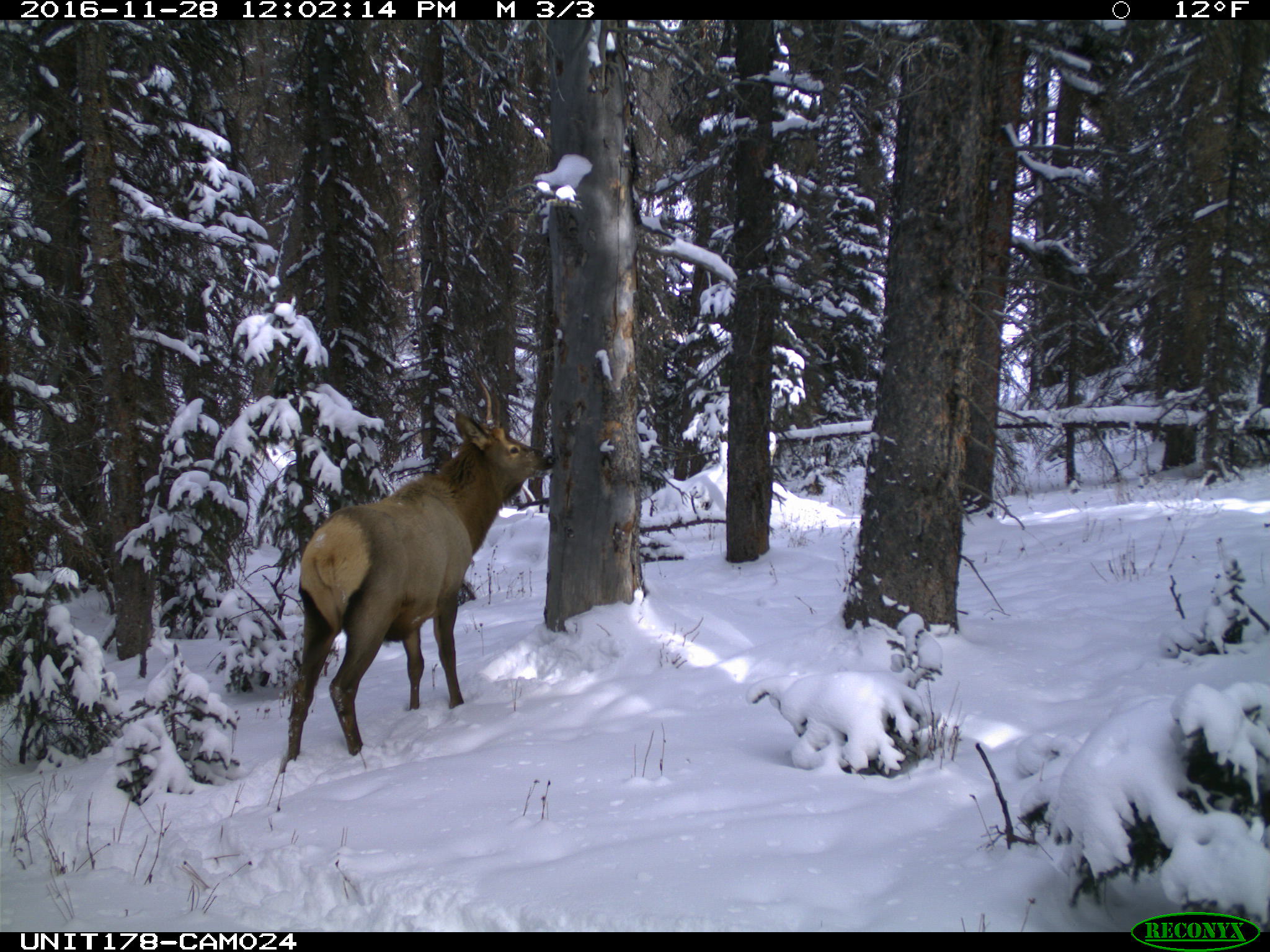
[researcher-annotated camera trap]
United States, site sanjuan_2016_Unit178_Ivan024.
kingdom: Animalia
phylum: Chordata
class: Mammalia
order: Artiodactyla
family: Cervidae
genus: Cervus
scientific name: Cervus elaphus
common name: red deer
Cervus elaphus (red deer).